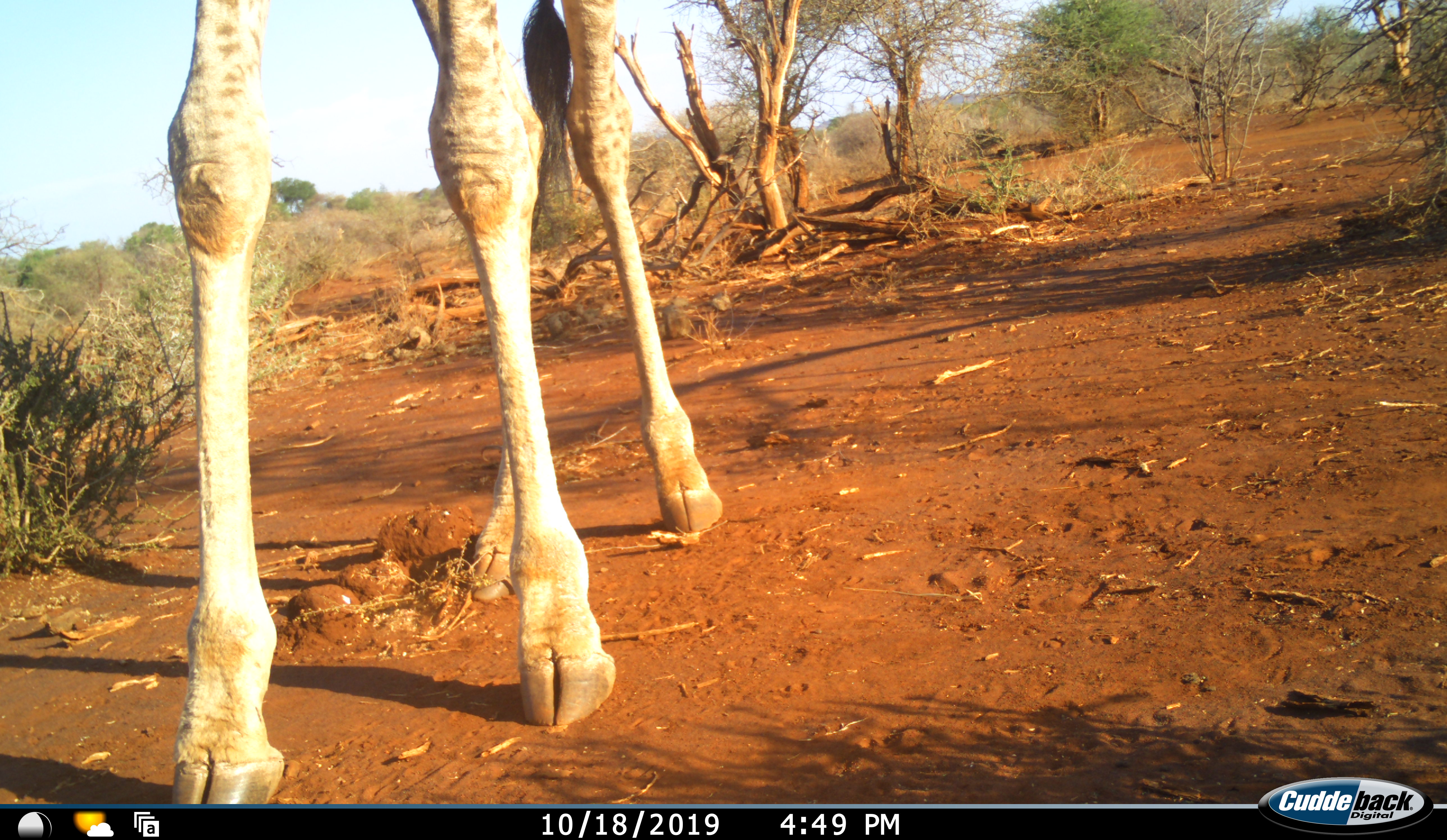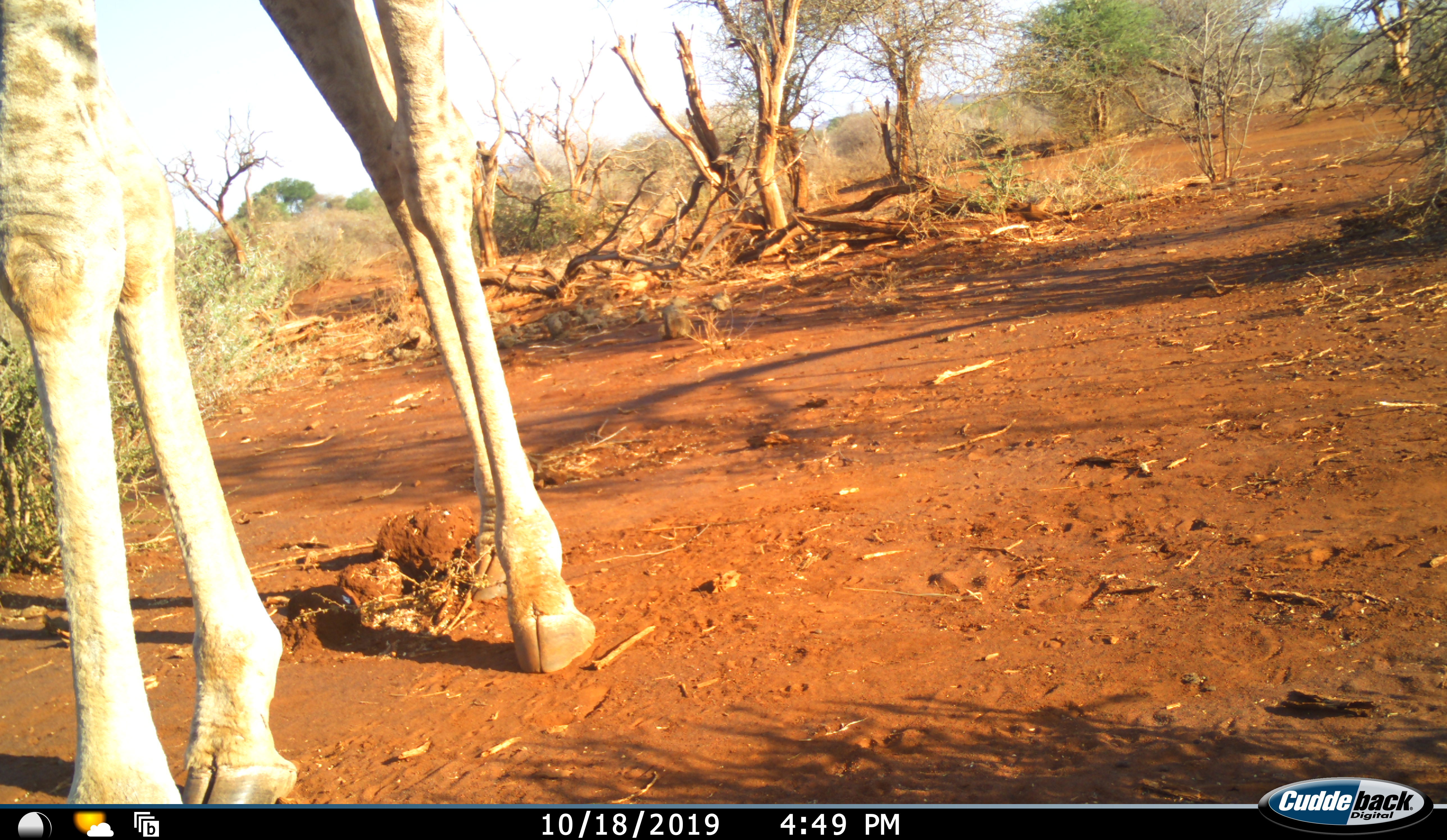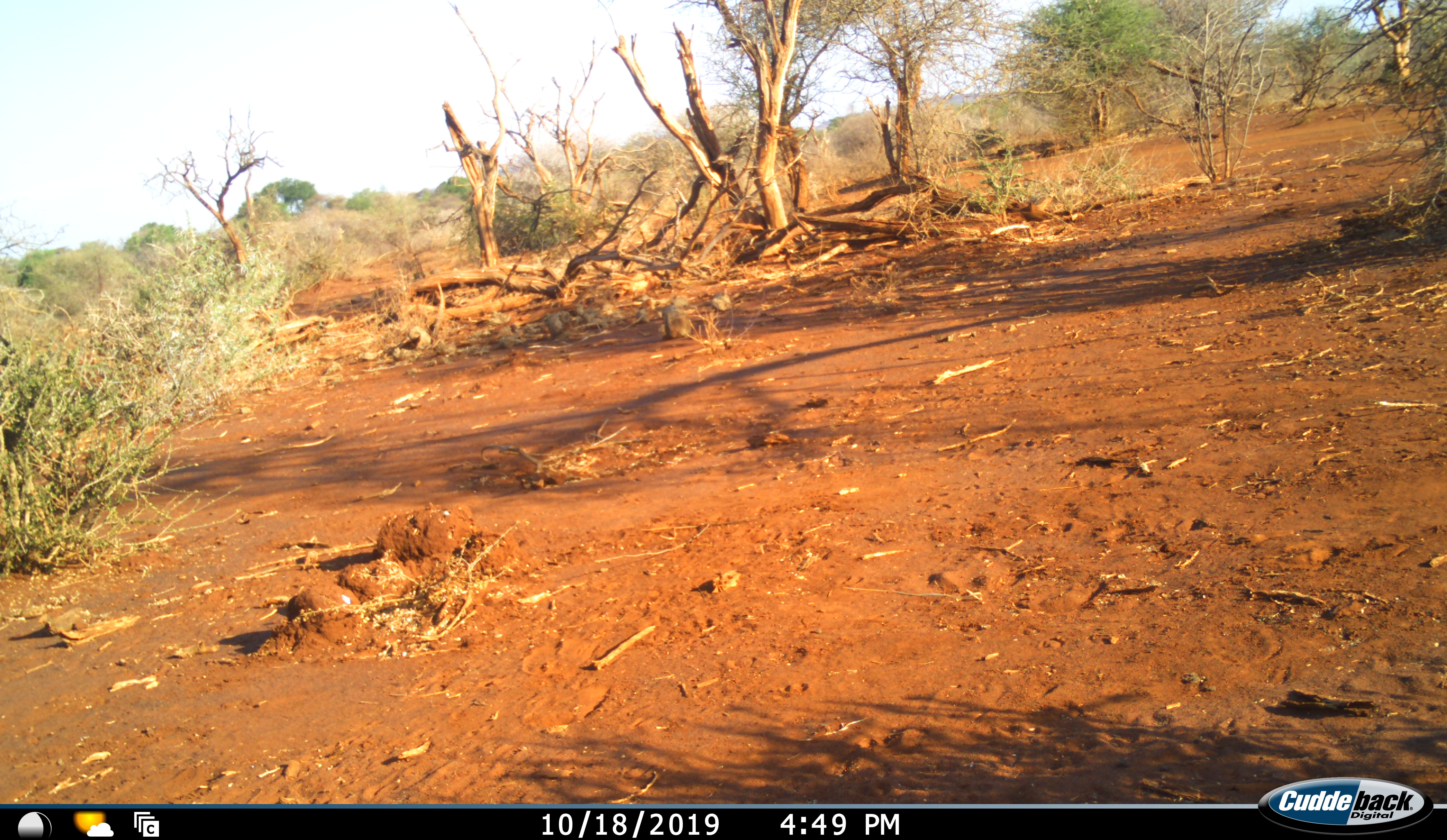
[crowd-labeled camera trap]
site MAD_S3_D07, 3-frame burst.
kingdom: Animalia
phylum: Chordata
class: Mammalia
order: Artiodactyla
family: Giraffidae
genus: Giraffa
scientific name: Giraffa camelopardalis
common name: giraffe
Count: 1.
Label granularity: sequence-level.